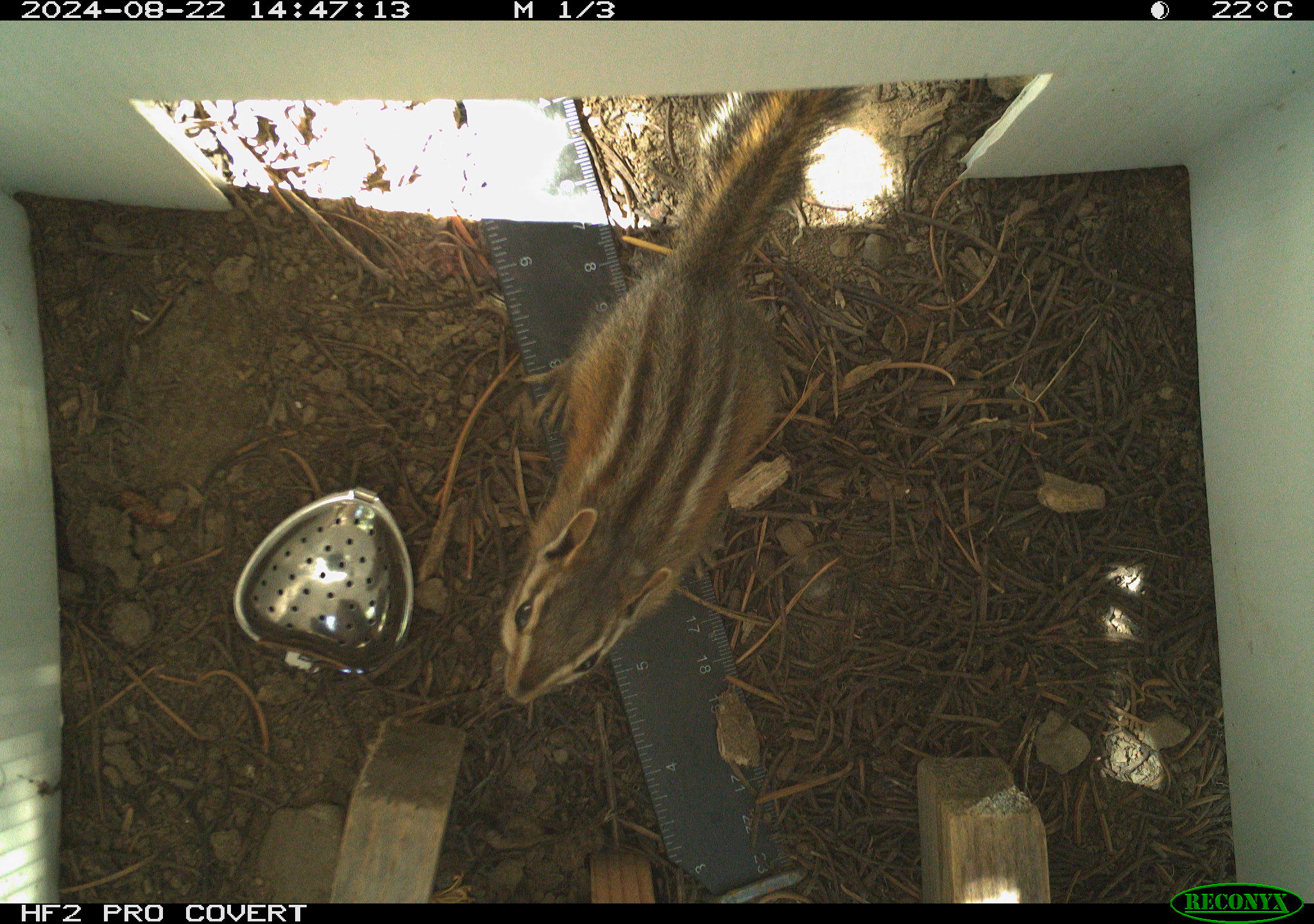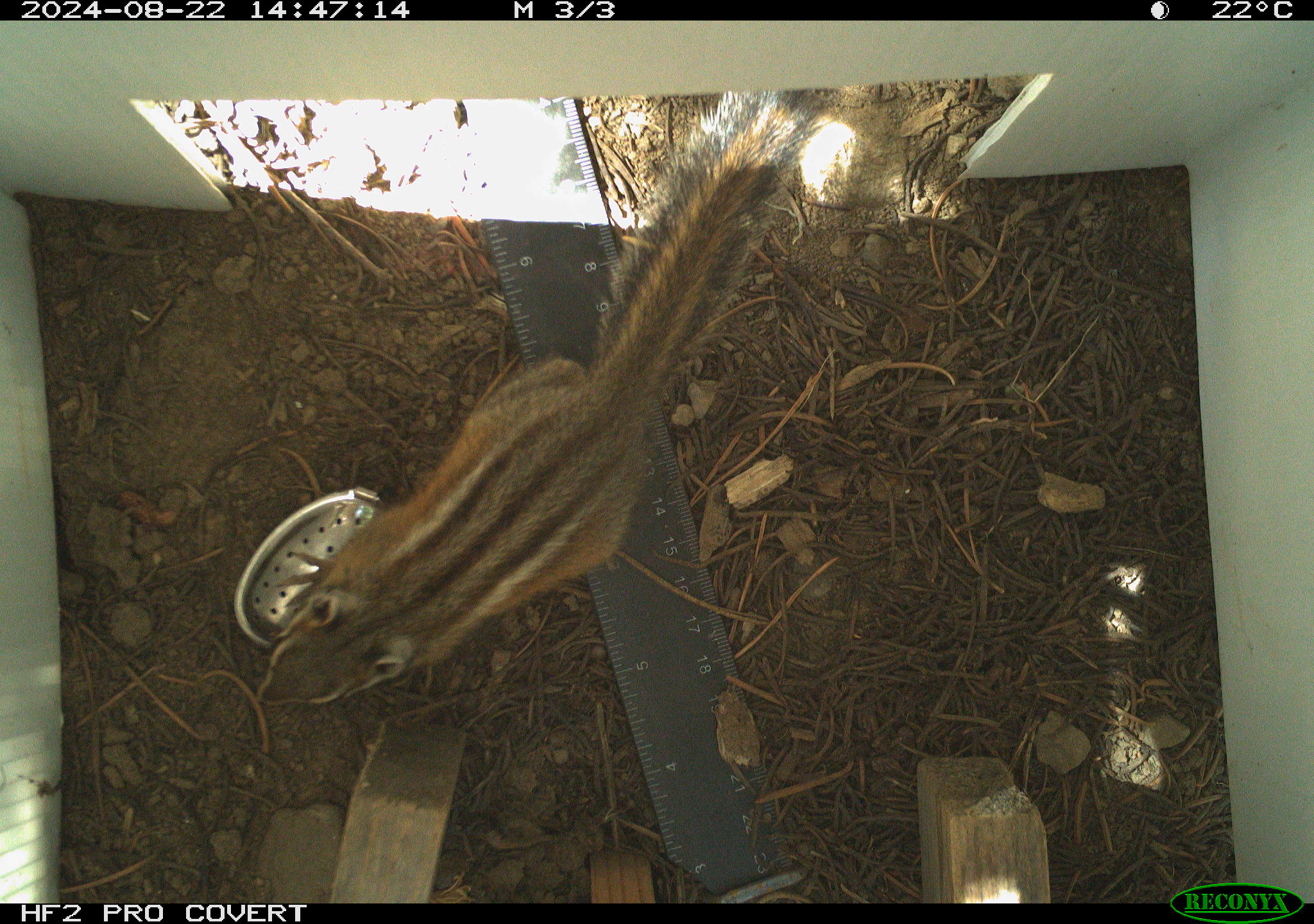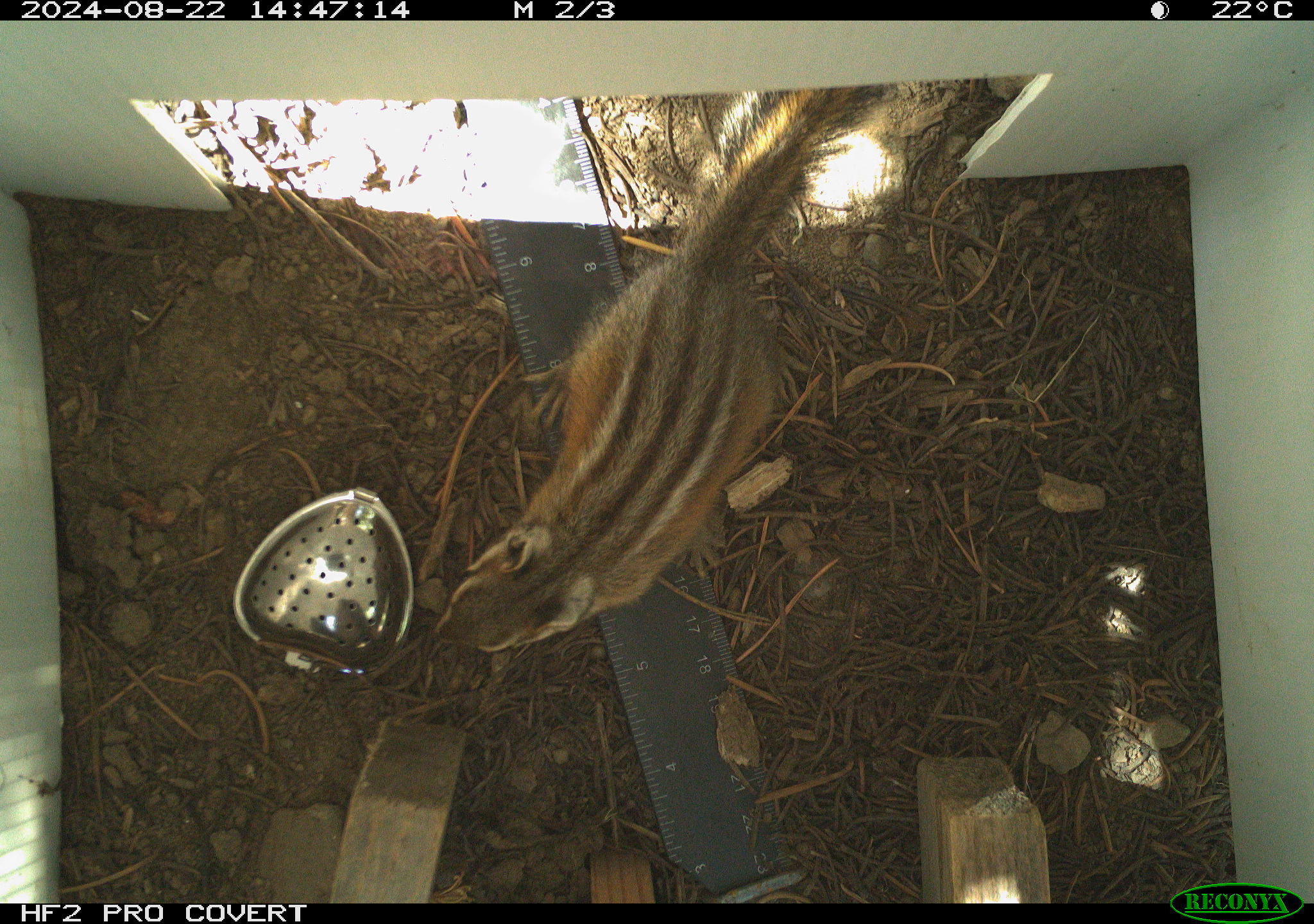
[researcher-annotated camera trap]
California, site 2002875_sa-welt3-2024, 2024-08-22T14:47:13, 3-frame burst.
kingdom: Animalia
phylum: Chordata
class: Mammalia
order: Rodentia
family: Sciuridae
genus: Neotamias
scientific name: Neotamias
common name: western chipmunks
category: neotamias species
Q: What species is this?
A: Neotamias species (western chipmunks) (Neotamias).